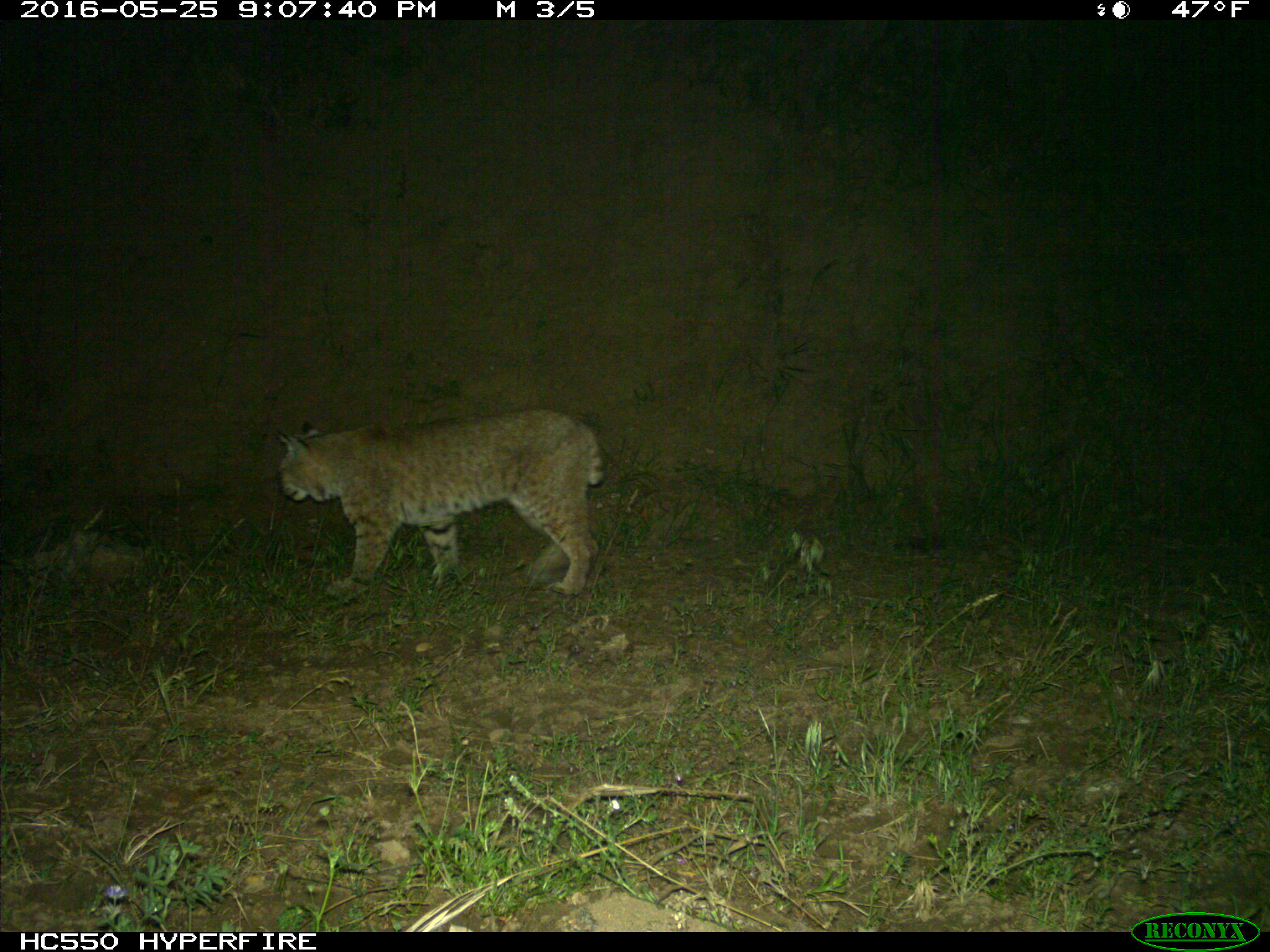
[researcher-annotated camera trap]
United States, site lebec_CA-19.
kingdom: Animalia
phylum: Chordata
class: Mammalia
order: Carnivora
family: Felidae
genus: Lynx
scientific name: Lynx rufus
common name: bobcat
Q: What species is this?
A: Lynx rufus (bobcat).